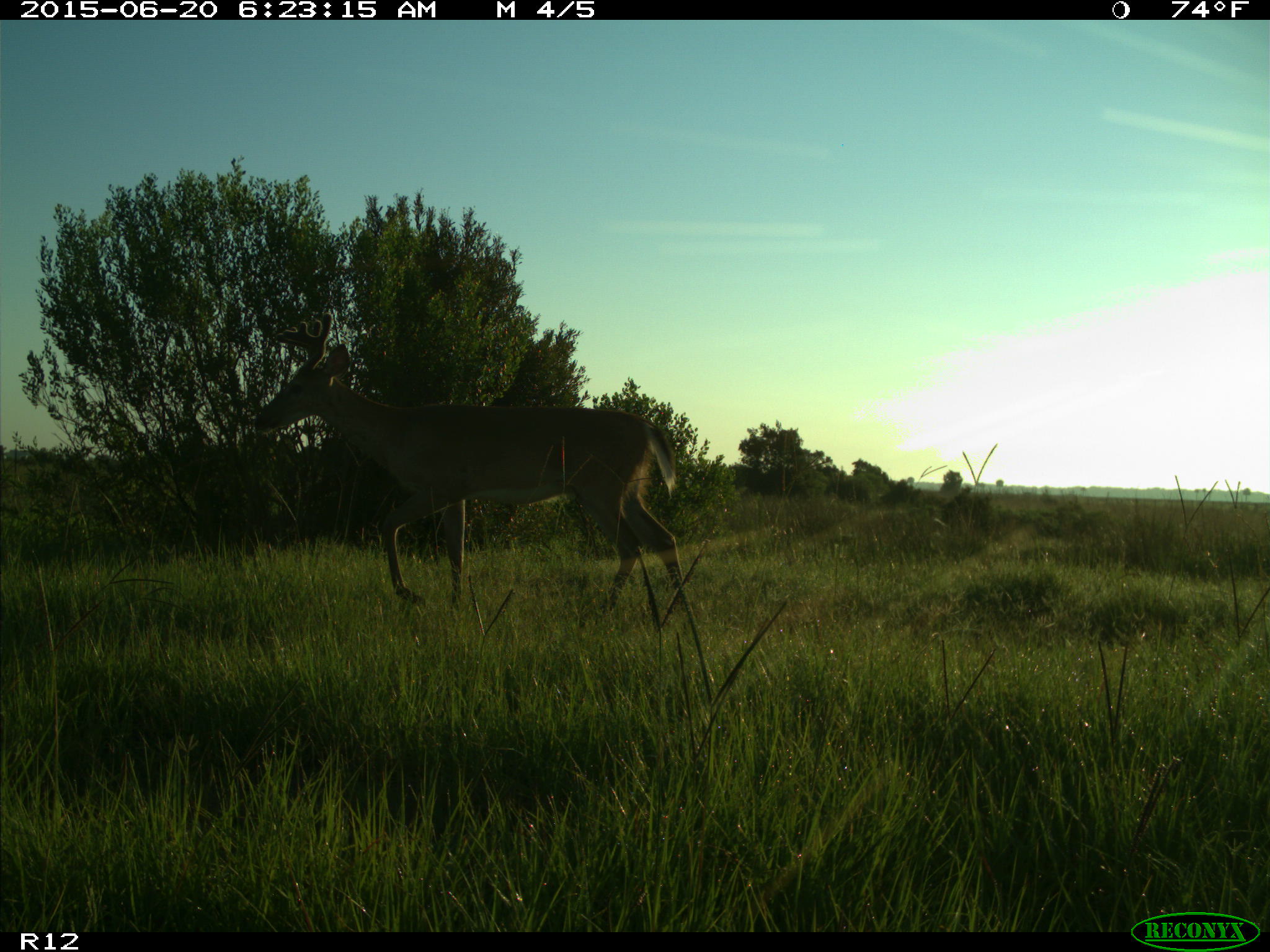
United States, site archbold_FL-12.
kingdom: Animalia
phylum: Chordata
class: Mammalia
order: Artiodactyla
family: Cervidae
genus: Odocoileus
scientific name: Odocoileus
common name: deer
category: unidentified deer